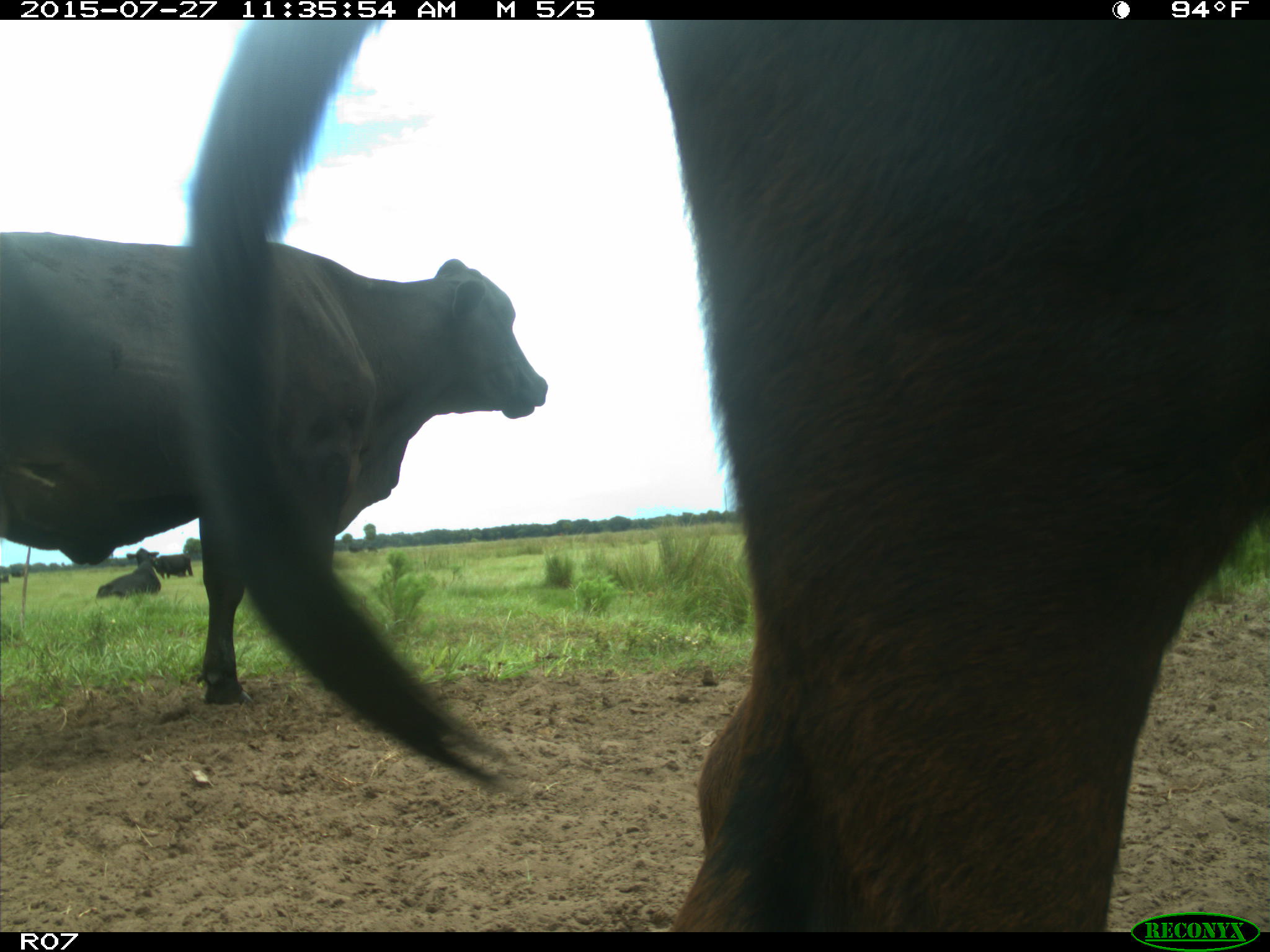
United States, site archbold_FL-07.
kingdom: Animalia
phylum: Chordata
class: Mammalia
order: Artiodactyla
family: Bovidae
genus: Bos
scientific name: Bos taurus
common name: domestic cow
Bos taurus (domestic cow).